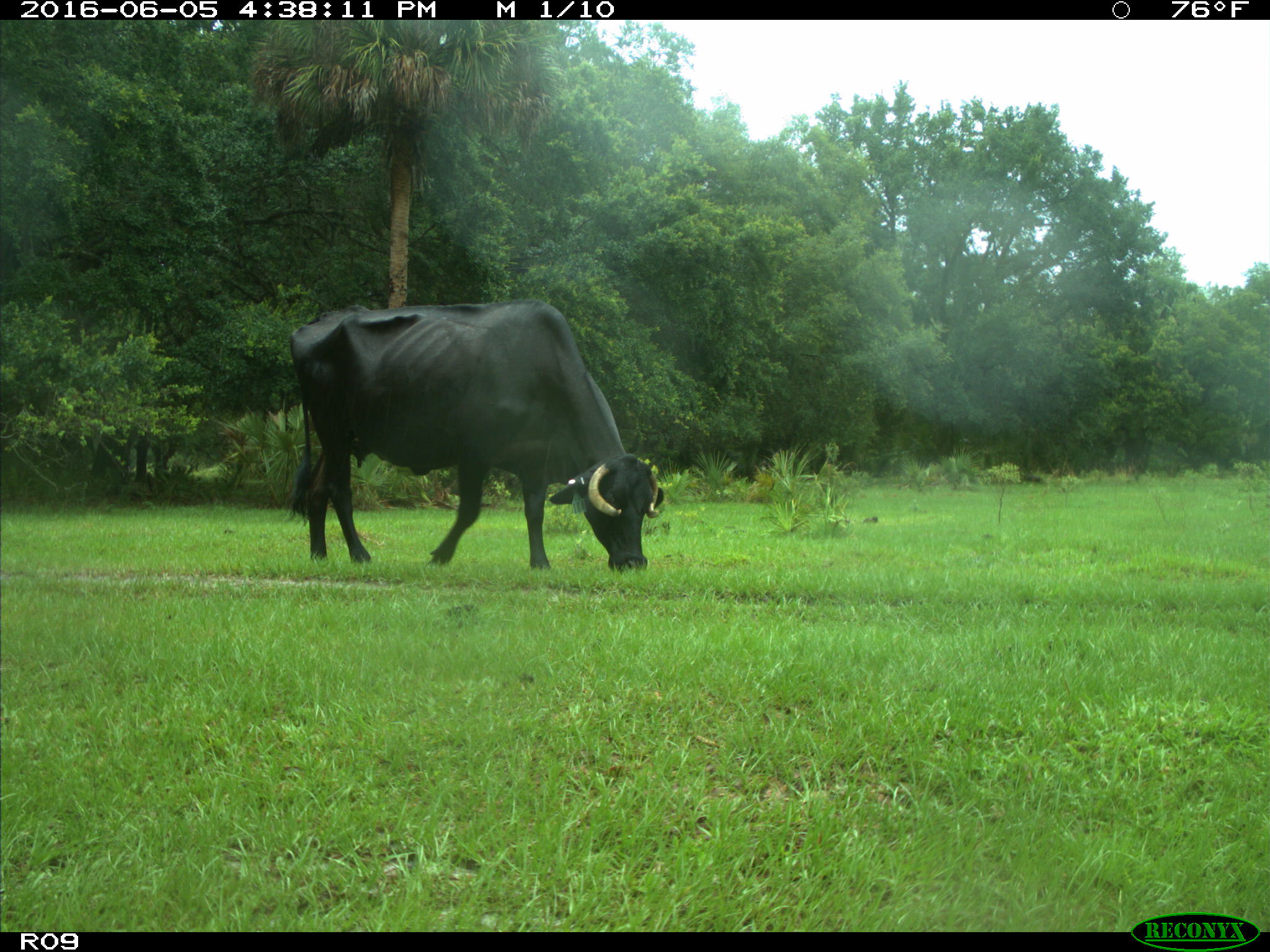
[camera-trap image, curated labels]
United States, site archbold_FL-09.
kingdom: Animalia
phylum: Chordata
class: Mammalia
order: Artiodactyla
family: Bovidae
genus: Bos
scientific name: Bos taurus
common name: domestic cow